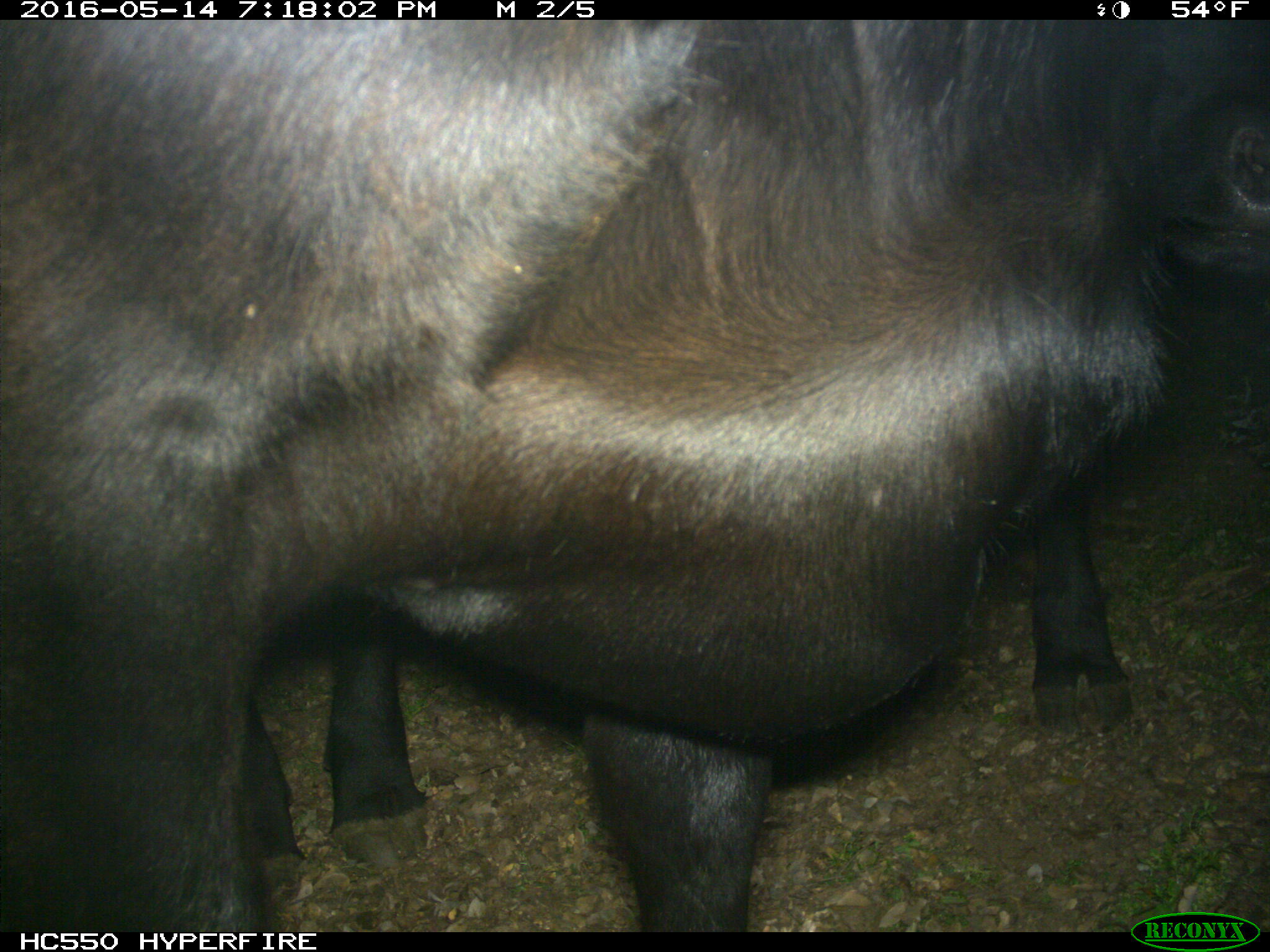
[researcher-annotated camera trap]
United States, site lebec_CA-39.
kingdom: Animalia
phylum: Chordata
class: Mammalia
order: Artiodactyla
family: Bovidae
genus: Bos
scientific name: Bos taurus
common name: domestic cow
Bos taurus (domestic cow).